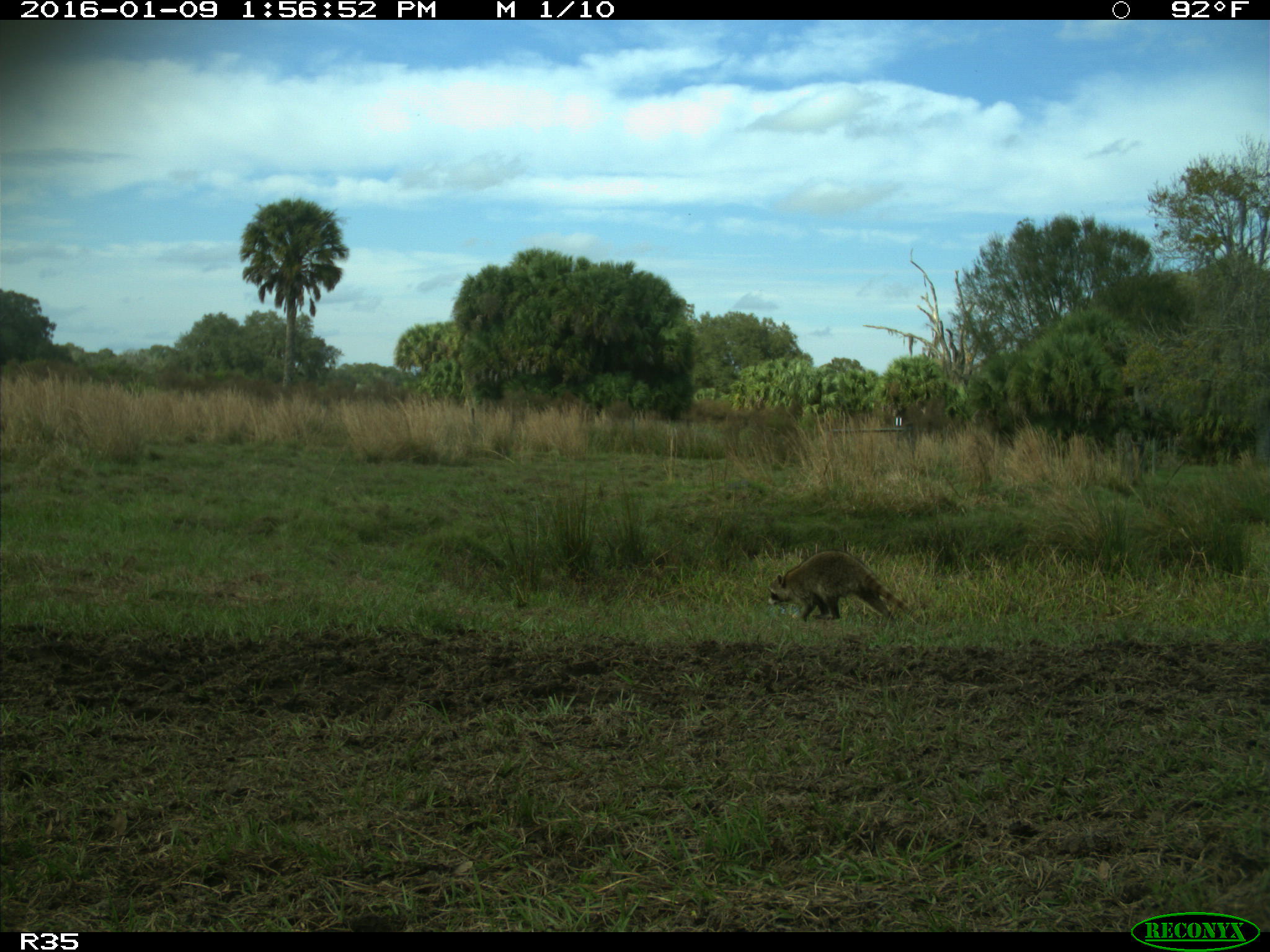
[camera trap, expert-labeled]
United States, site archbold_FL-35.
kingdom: Animalia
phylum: Chordata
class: Mammalia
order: Carnivora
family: Procyonidae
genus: Procyon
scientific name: Procyon lotor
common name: common raccoon